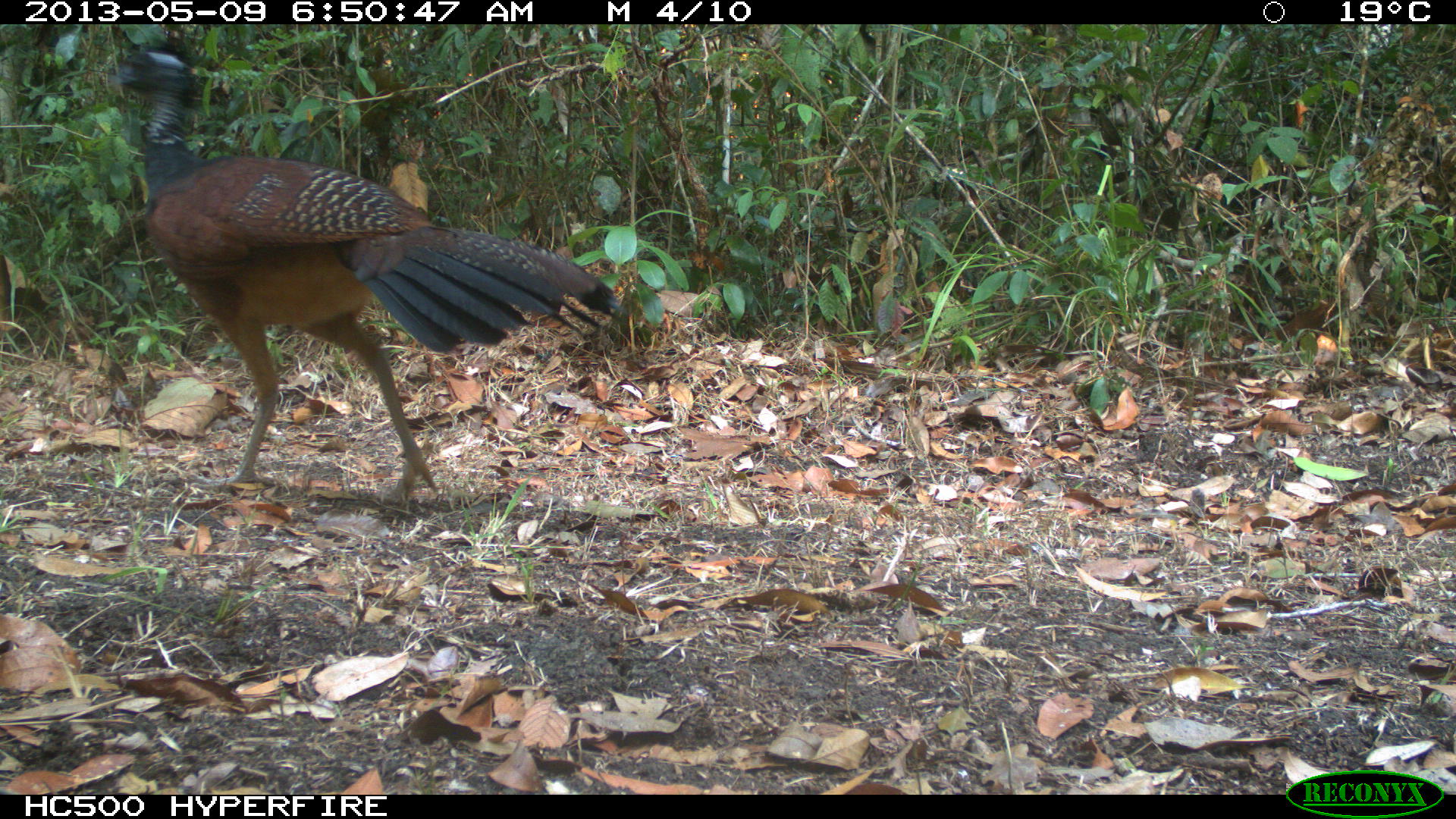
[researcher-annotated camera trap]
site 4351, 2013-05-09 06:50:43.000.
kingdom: Animalia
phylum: Chordata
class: Aves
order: Galliformes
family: Cracidae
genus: Crax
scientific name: Crax rubra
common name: great curassow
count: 2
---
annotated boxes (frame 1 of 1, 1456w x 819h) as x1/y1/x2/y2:
crax rubra: 105/45/622/504